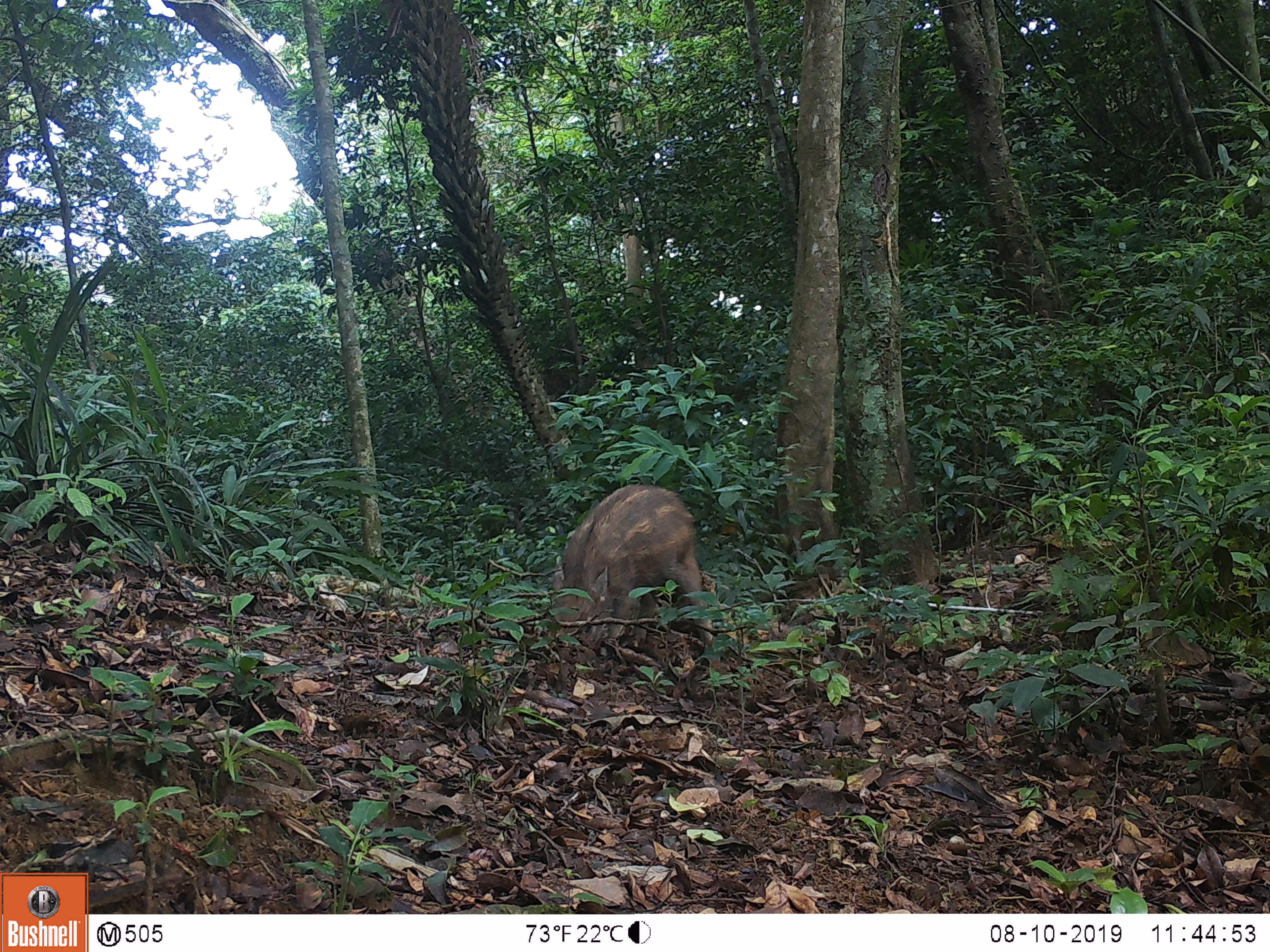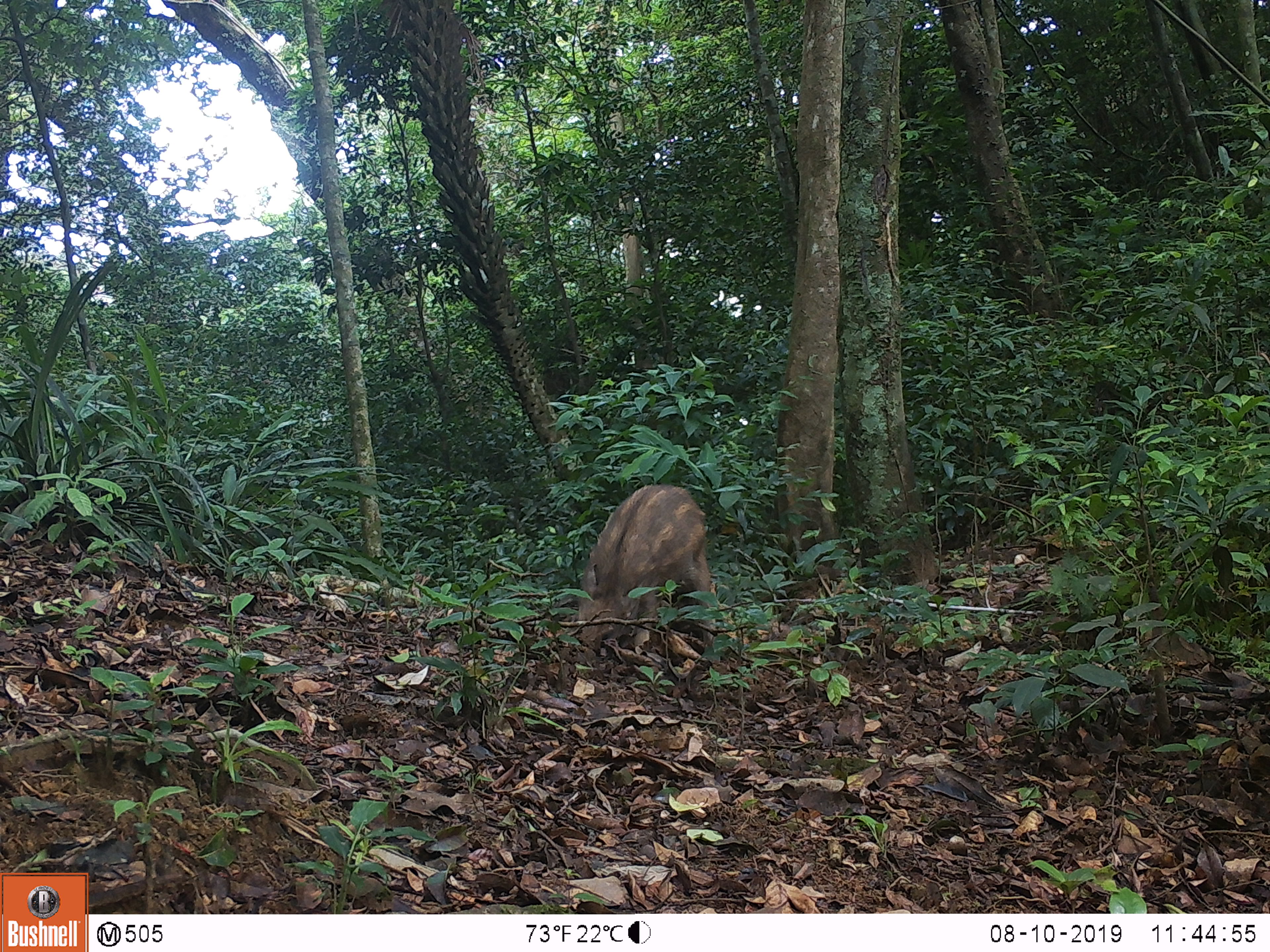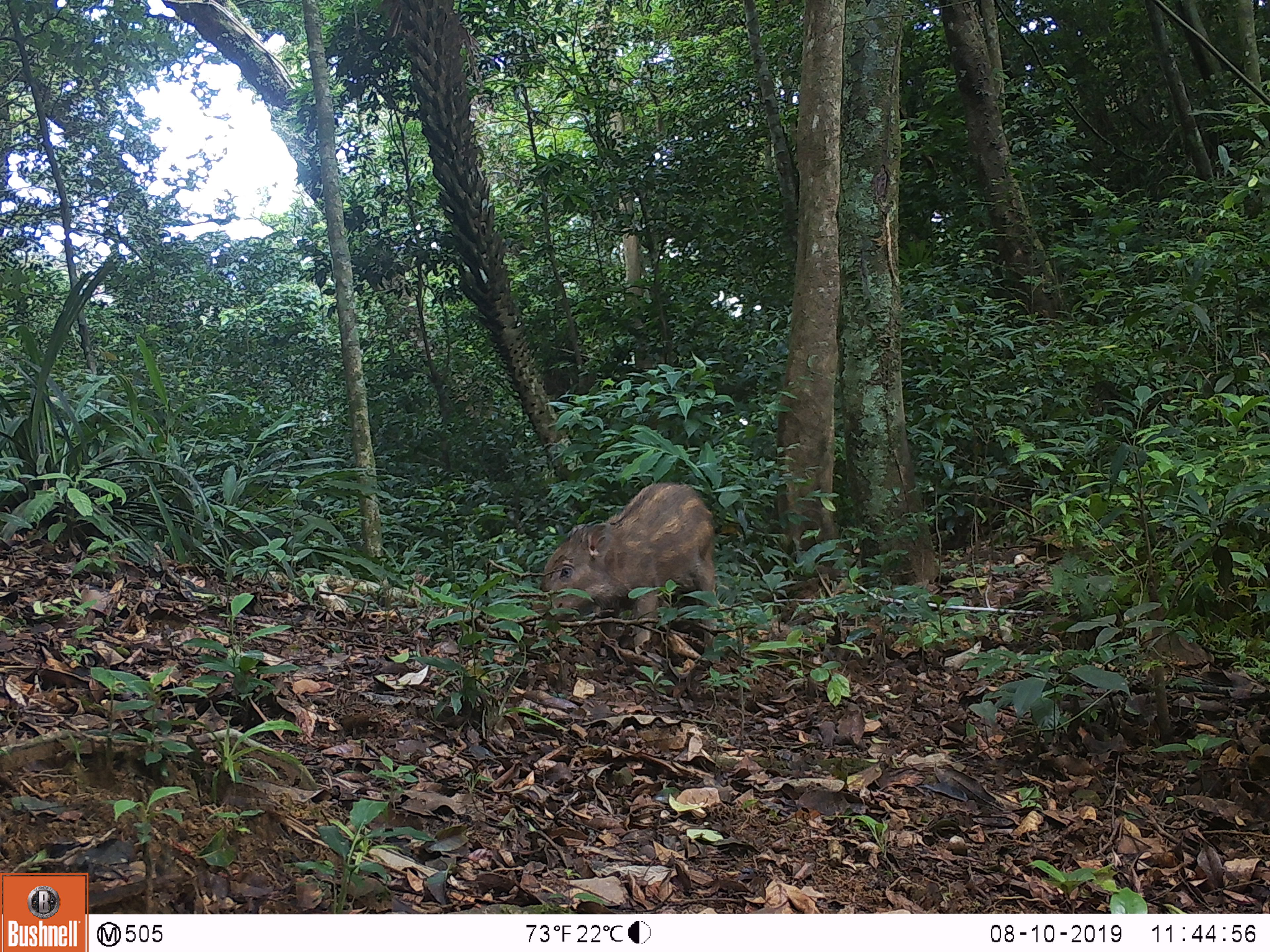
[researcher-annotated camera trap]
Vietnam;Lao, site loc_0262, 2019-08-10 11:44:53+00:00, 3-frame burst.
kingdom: Animalia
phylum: Chordata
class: Mammalia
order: Artiodactyla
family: Suidae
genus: Sus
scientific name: Sus scrofa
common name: eurasian wild pig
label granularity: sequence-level